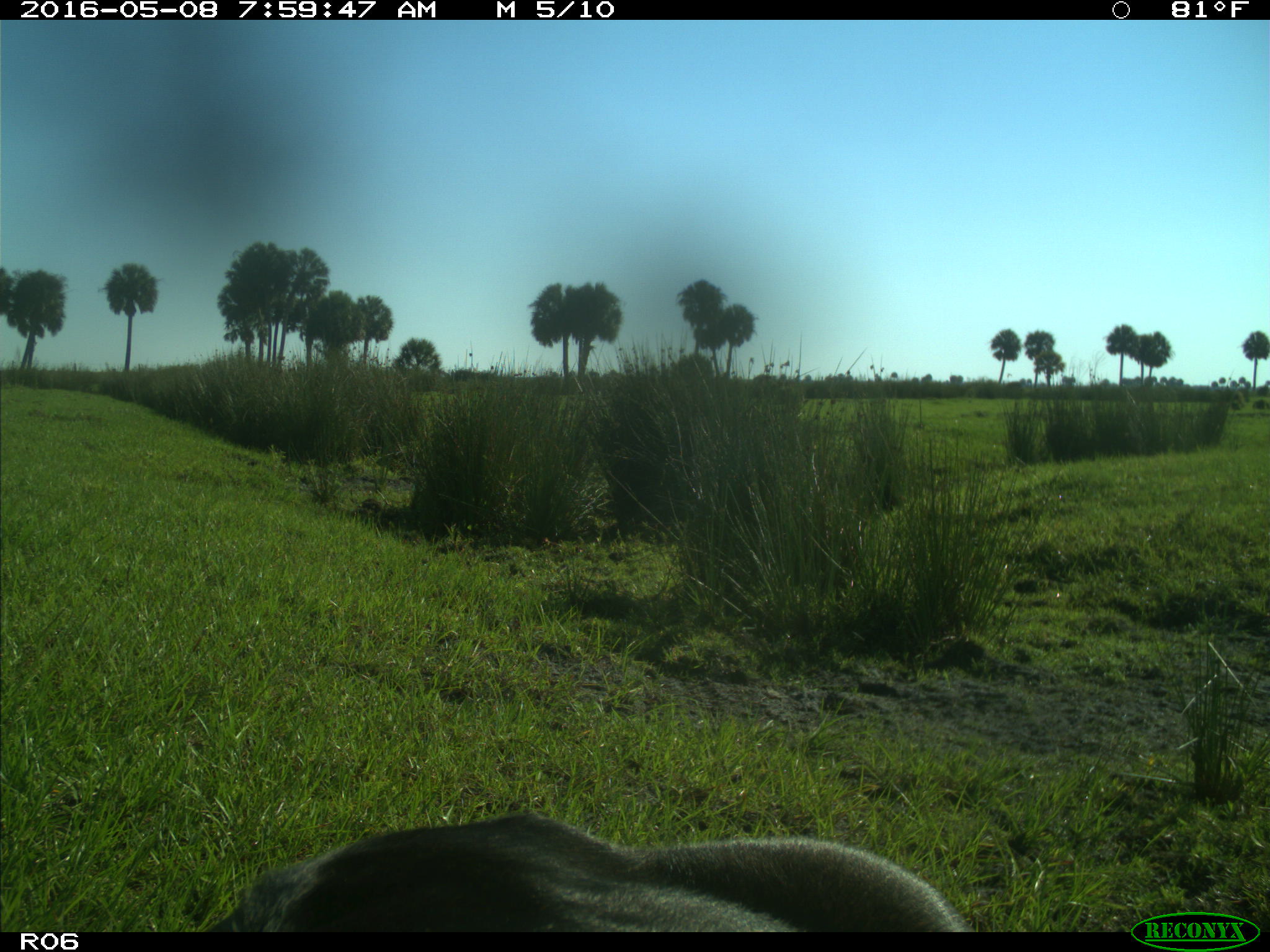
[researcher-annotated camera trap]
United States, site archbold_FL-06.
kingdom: Animalia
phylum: Chordata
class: Mammalia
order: Artiodactyla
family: Bovidae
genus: Bos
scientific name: Bos taurus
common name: domestic cow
Bos taurus (domestic cow).